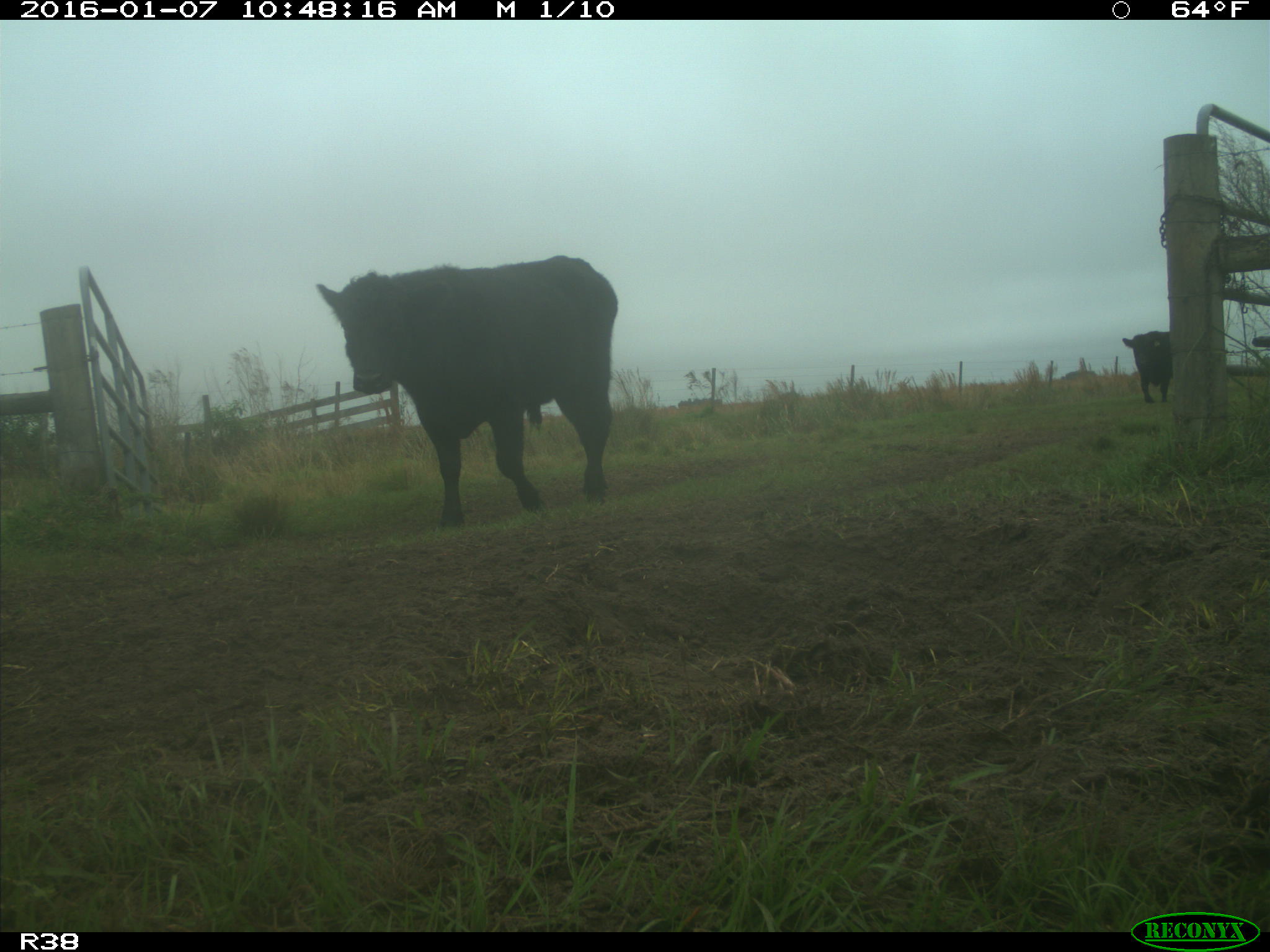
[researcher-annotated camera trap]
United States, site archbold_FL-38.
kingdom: Animalia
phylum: Chordata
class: Mammalia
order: Artiodactyla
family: Bovidae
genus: Bos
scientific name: Bos taurus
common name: domestic cow